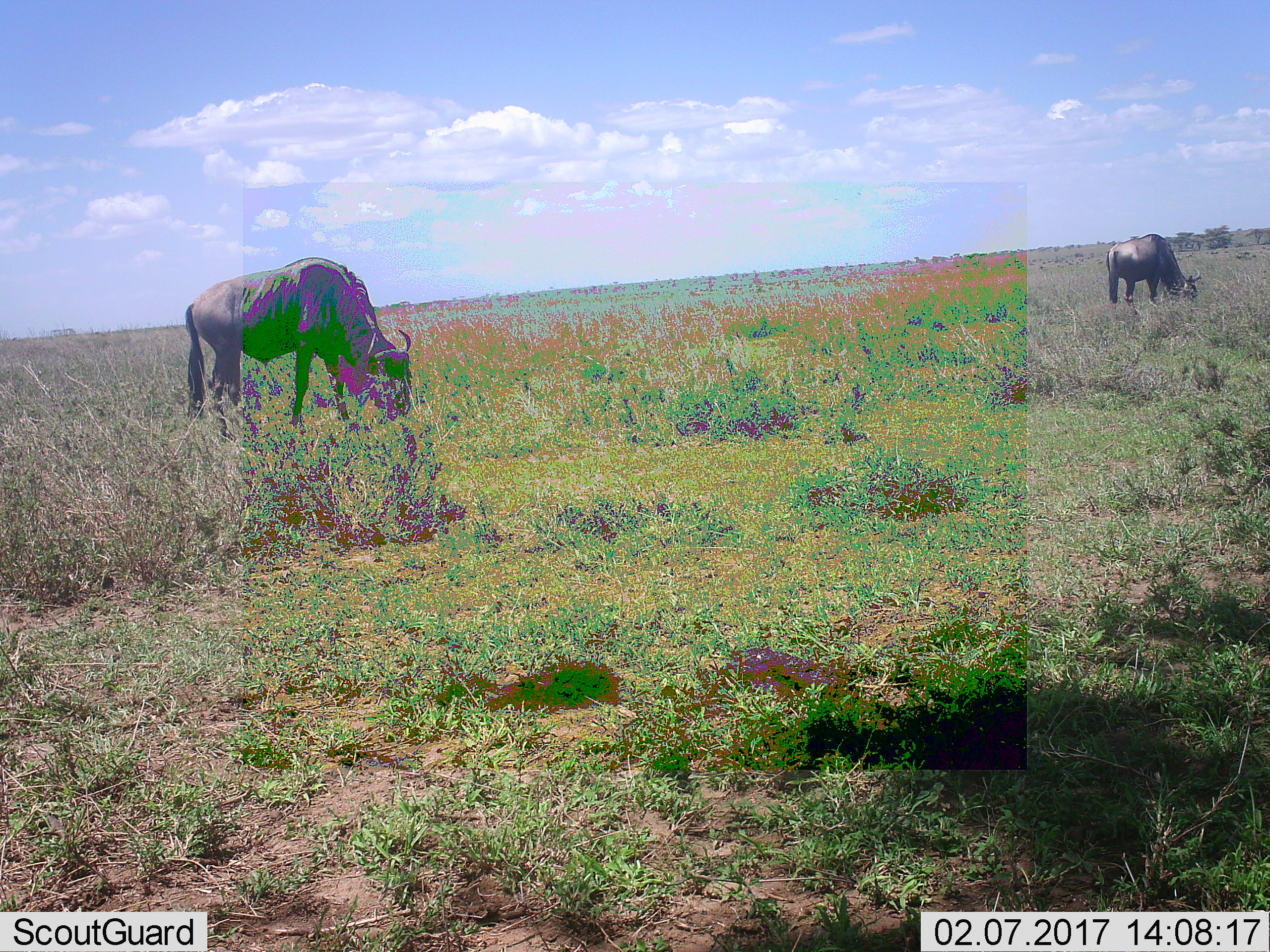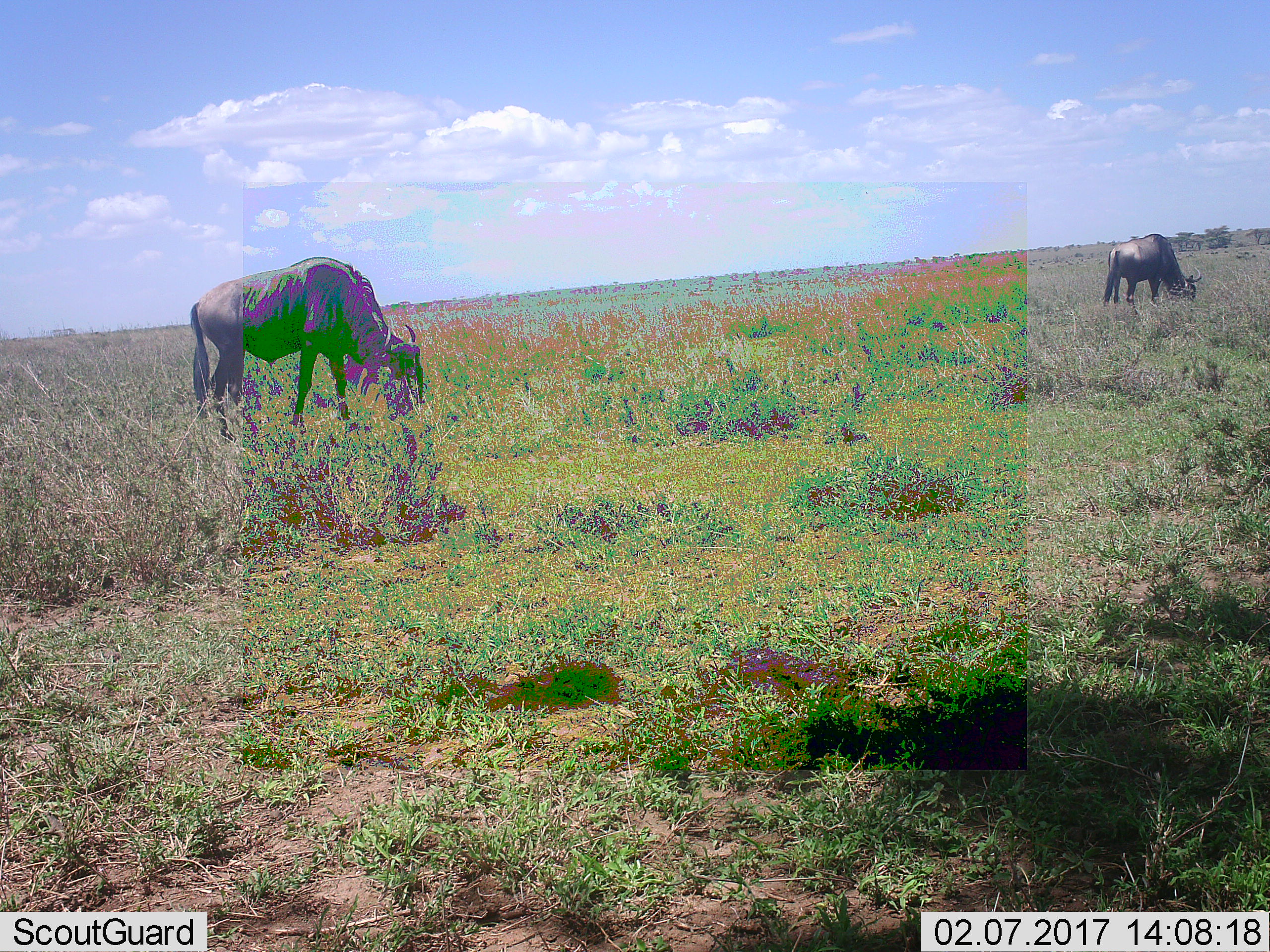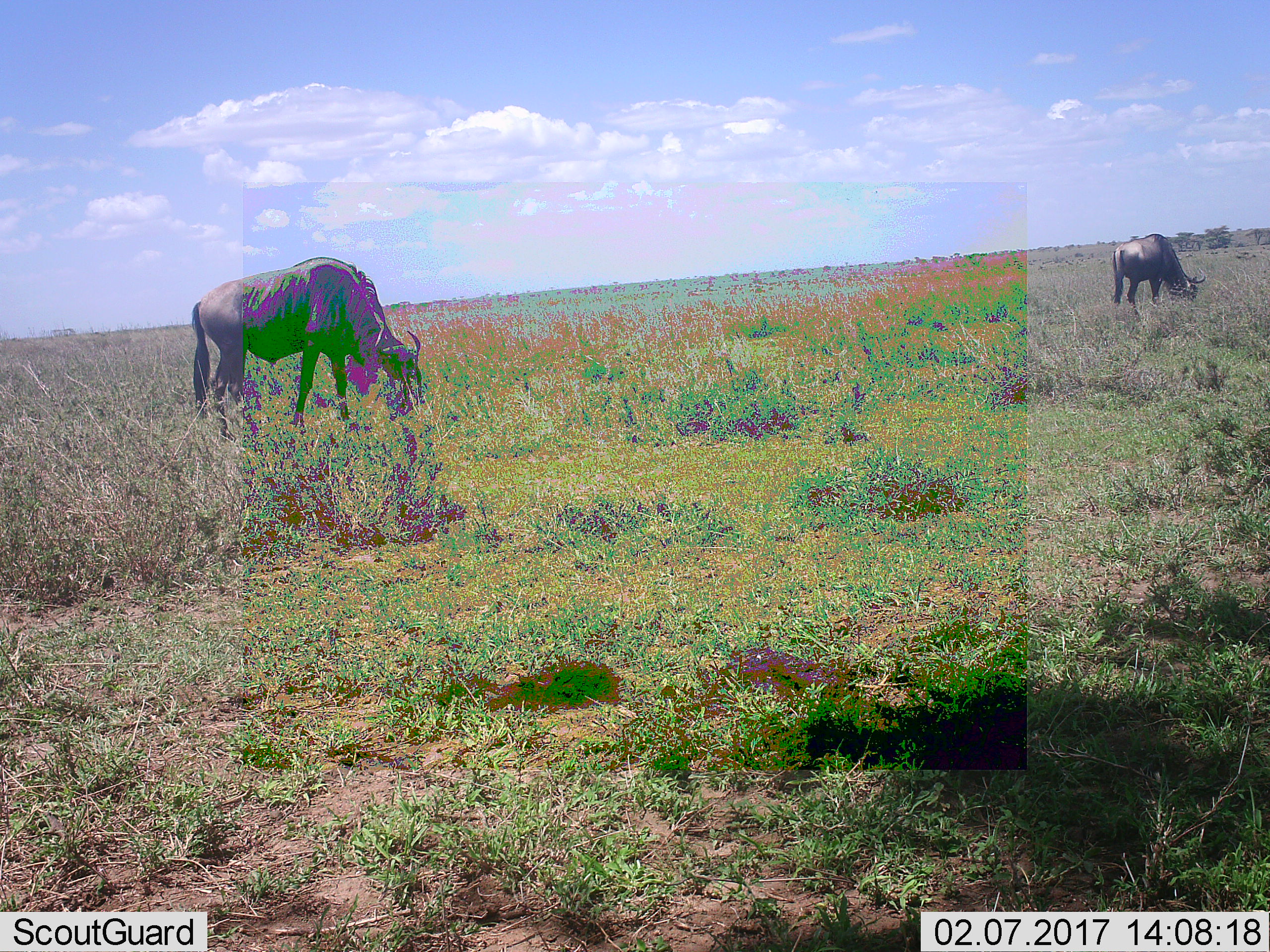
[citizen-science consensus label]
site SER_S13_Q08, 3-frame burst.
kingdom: Animalia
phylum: Chordata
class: Mammalia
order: Artiodactyla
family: Bovidae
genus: Connochaetes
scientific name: Connochaetes taurinus taurinus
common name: blue wildebeest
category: wildebeestblue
Wildebeestblue (blue wildebeest) (Connochaetes taurinus taurinus), count 2. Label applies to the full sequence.